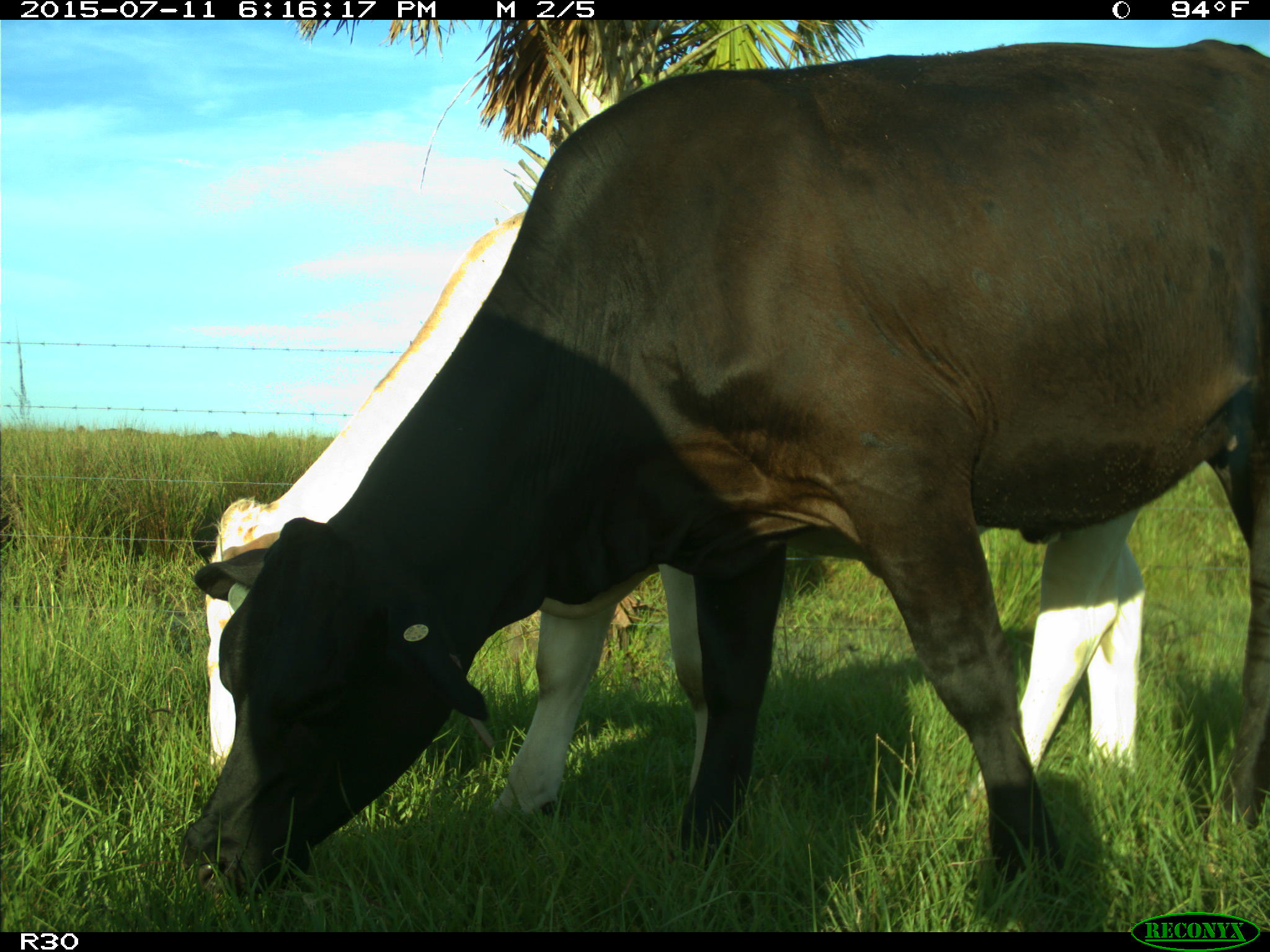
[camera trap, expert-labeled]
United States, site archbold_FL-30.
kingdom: Animalia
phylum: Chordata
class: Mammalia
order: Artiodactyla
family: Bovidae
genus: Bos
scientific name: Bos taurus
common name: domestic cow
Bos taurus (domestic cow).